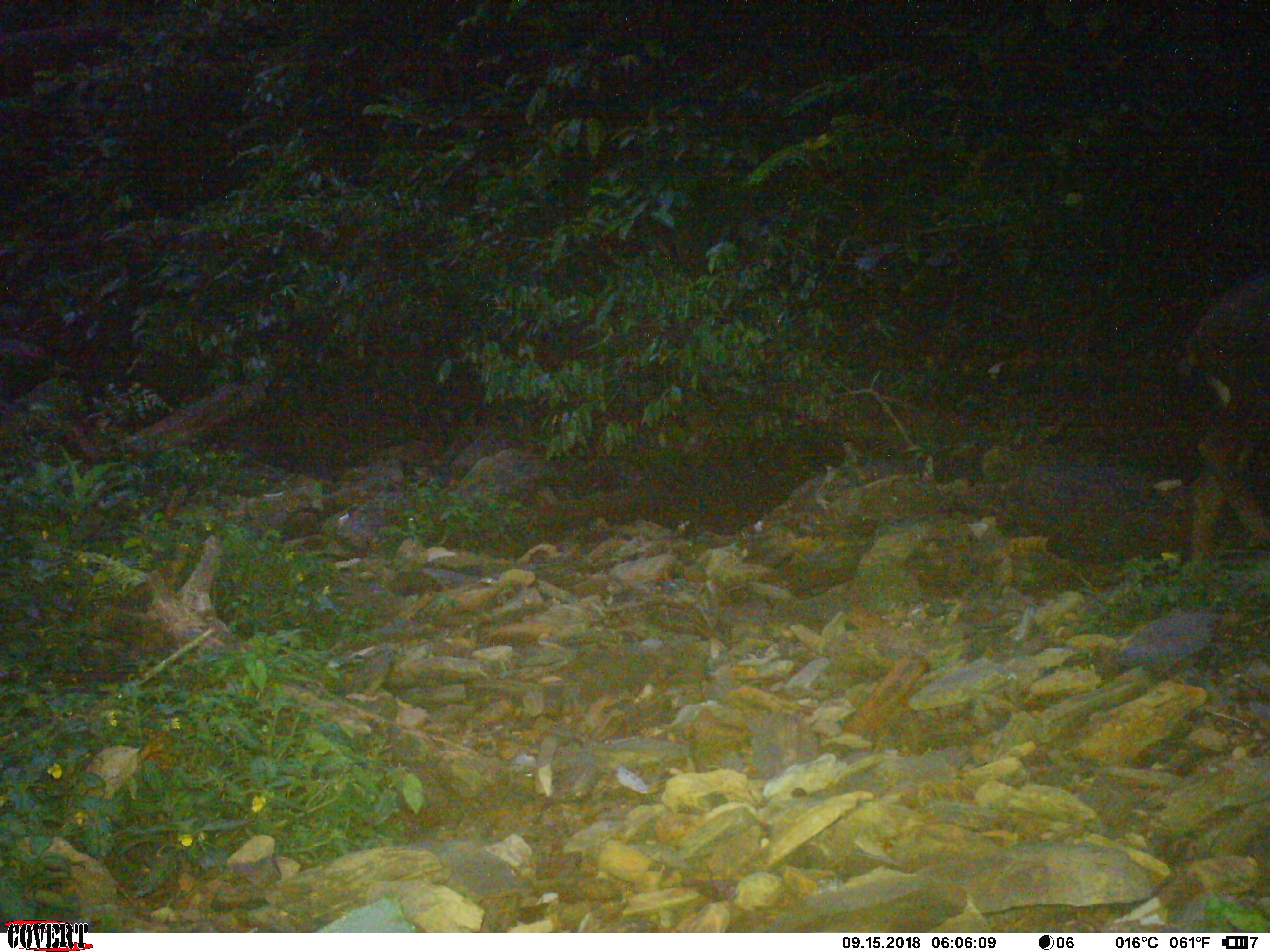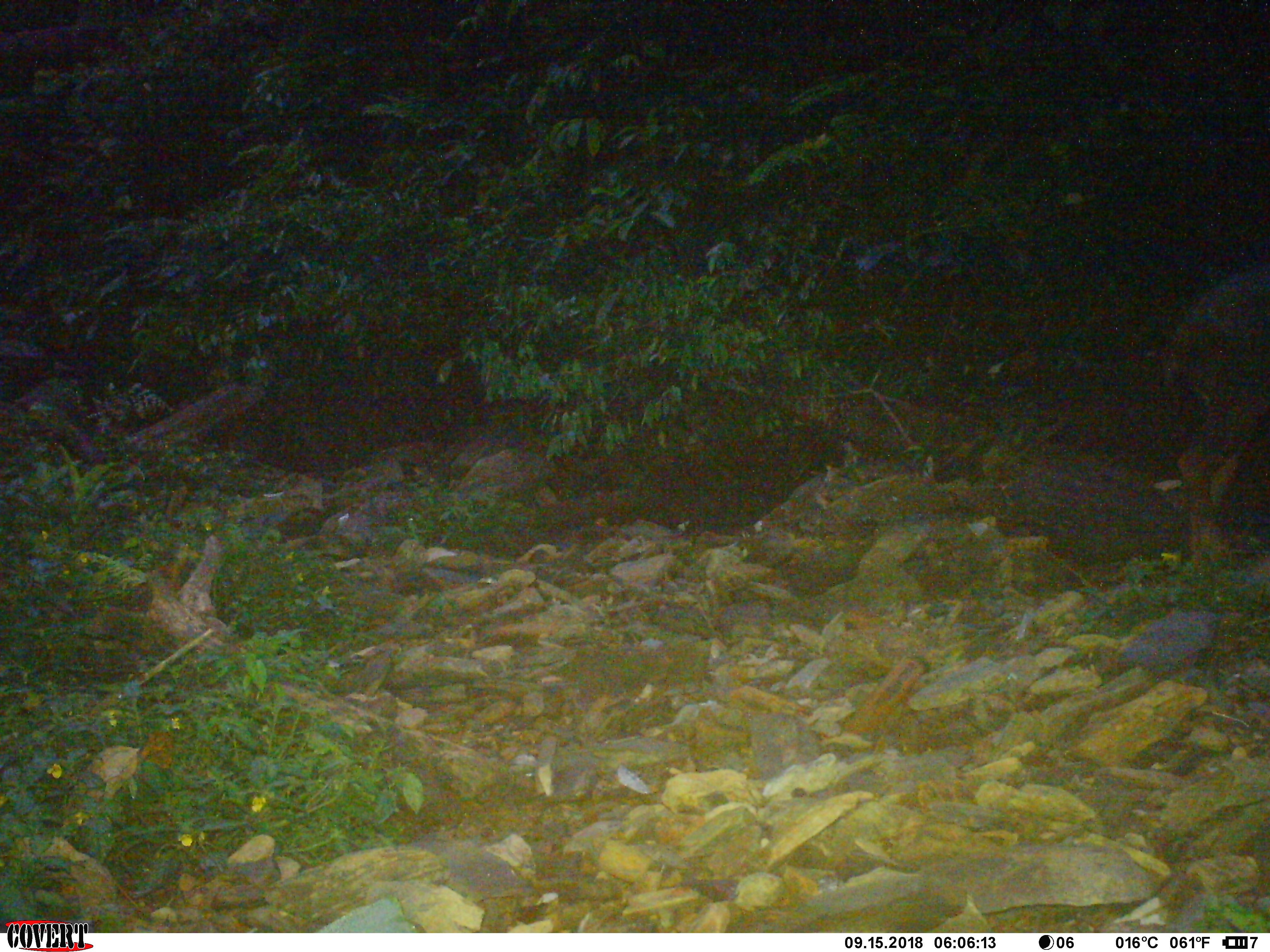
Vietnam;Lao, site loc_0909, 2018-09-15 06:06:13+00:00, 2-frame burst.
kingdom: Animalia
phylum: Chordata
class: Mammalia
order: Artiodactyla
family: Bovidae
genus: Capricornis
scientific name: Capricornis sumatraensis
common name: chinese serow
Chinese serow (Capricornis sumatraensis). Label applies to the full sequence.